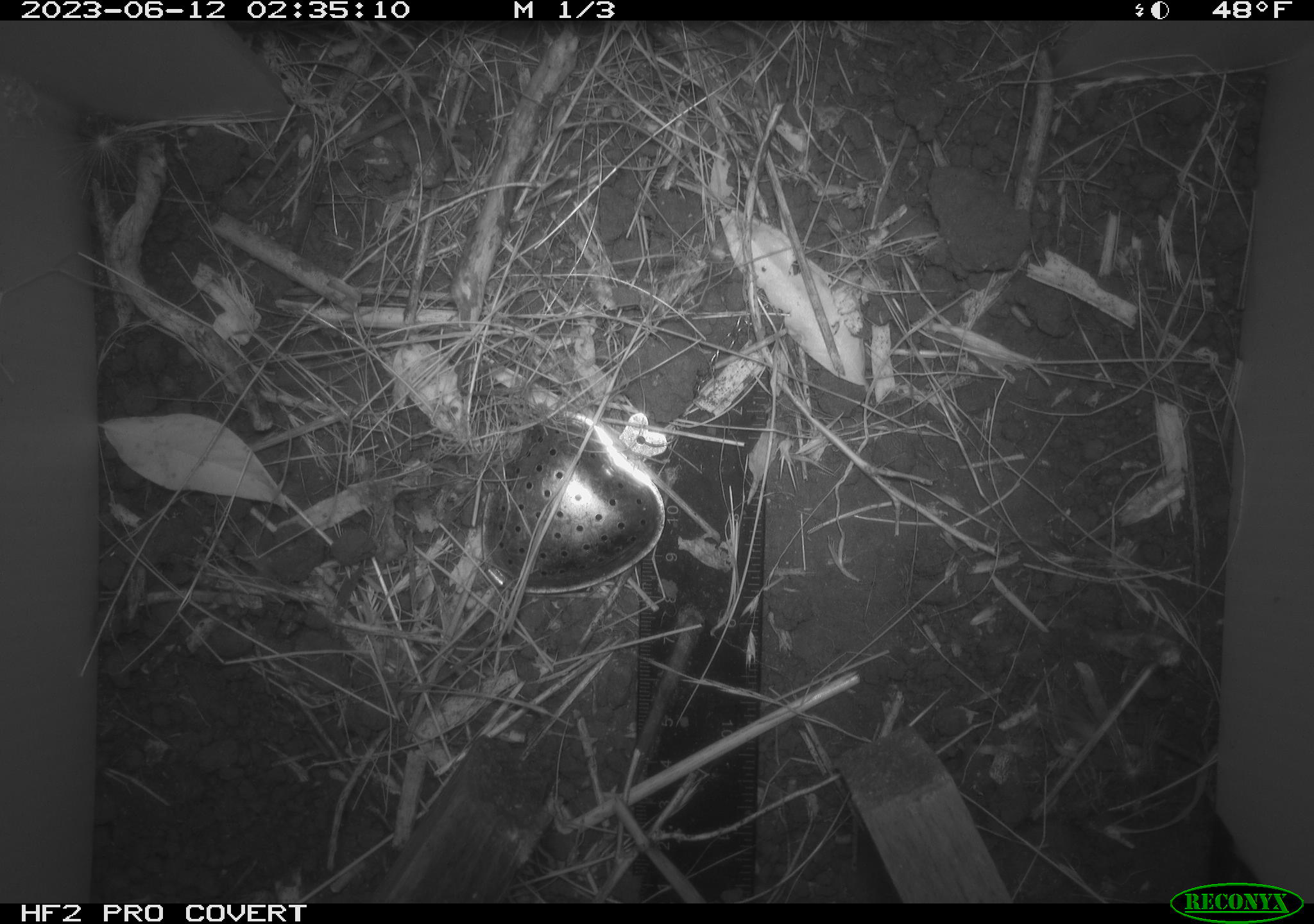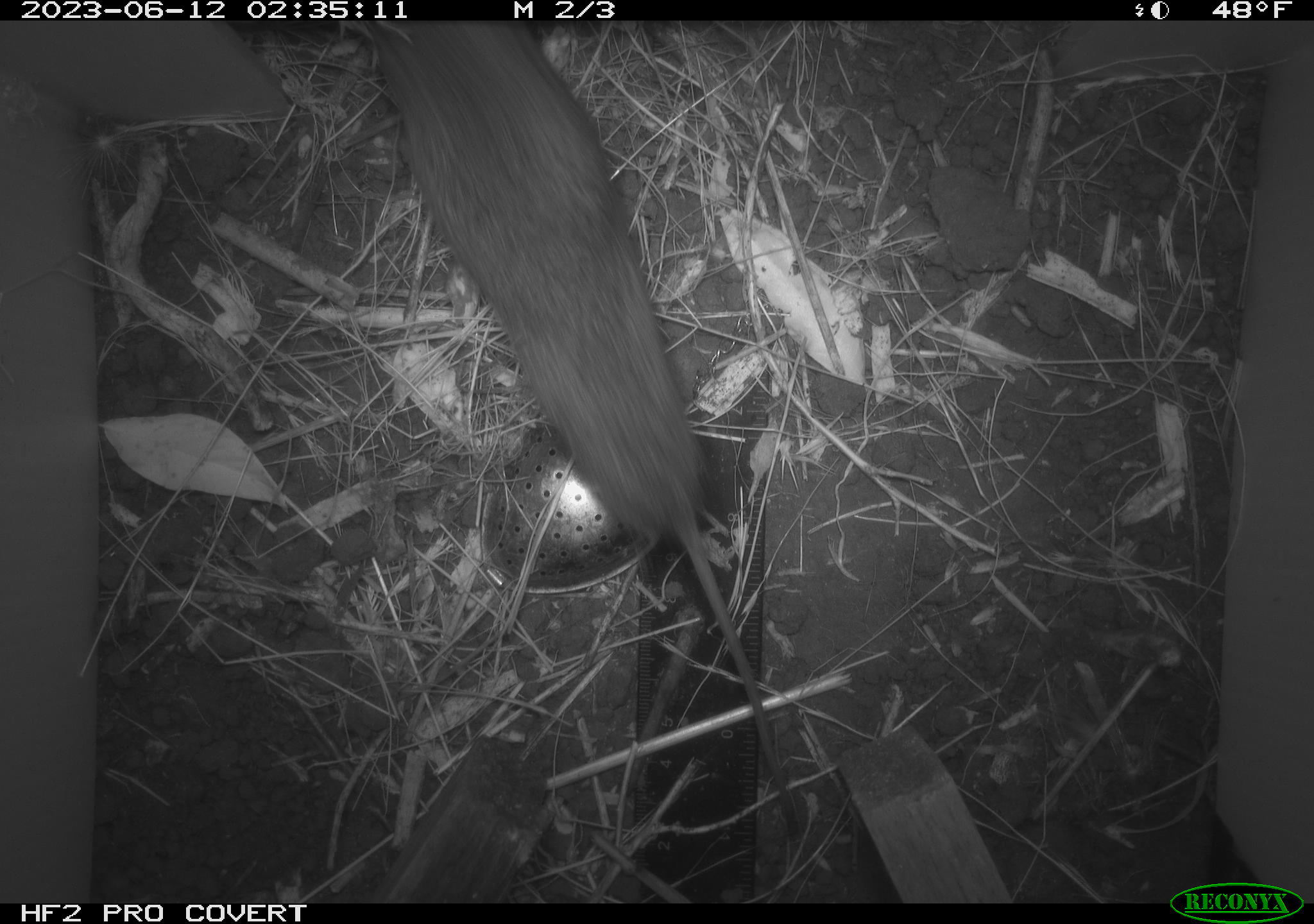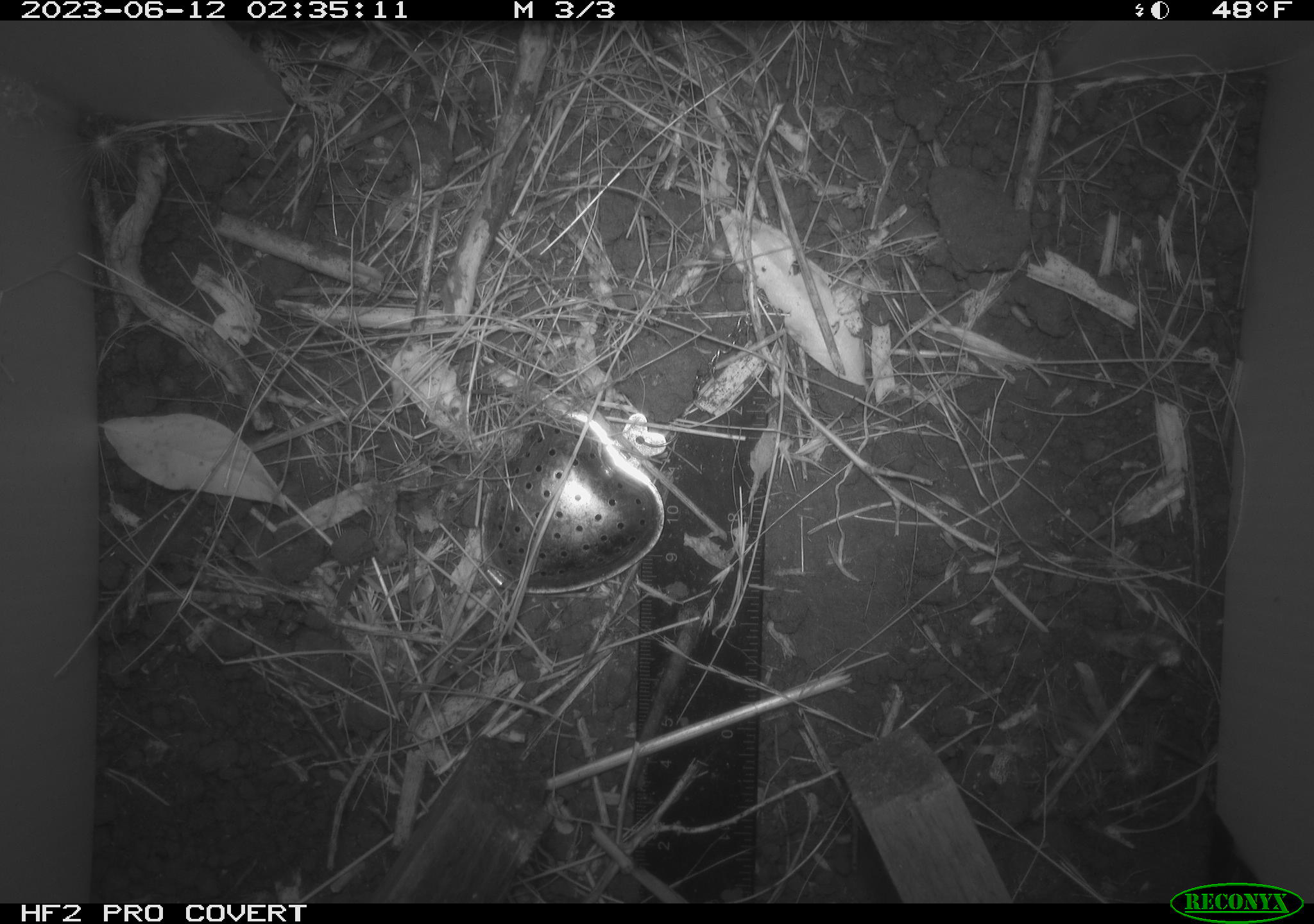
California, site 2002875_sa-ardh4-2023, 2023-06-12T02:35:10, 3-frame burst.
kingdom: Animalia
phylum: Chordata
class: Mammalia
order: Rodentia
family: Cricetidae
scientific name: Arvicolinae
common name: voles, lemmings, and muskrats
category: arvicolinae subfamily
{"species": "arvicolinae subfamily (voles, lemmings, and muskrats) (Arvicolinae)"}